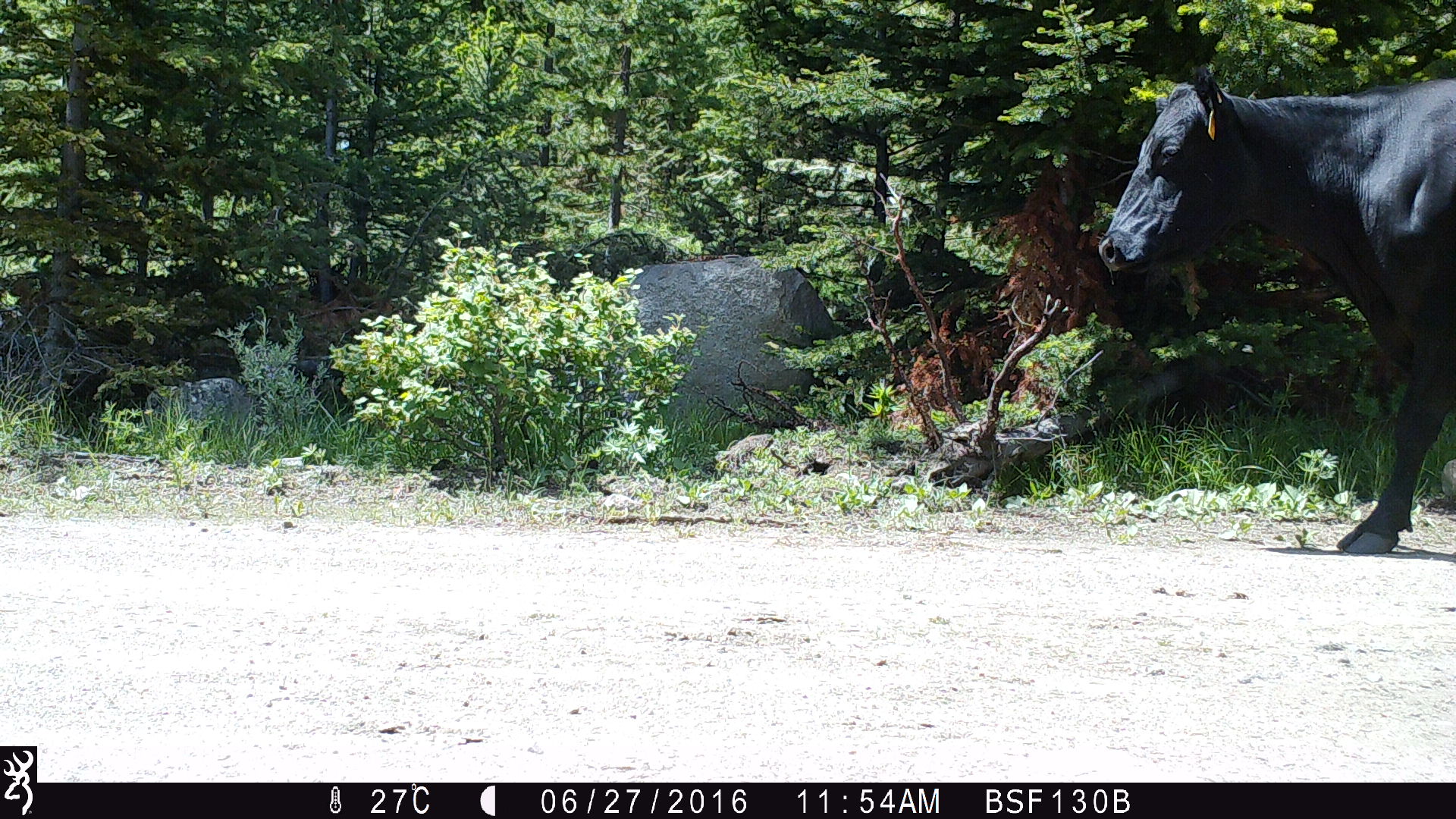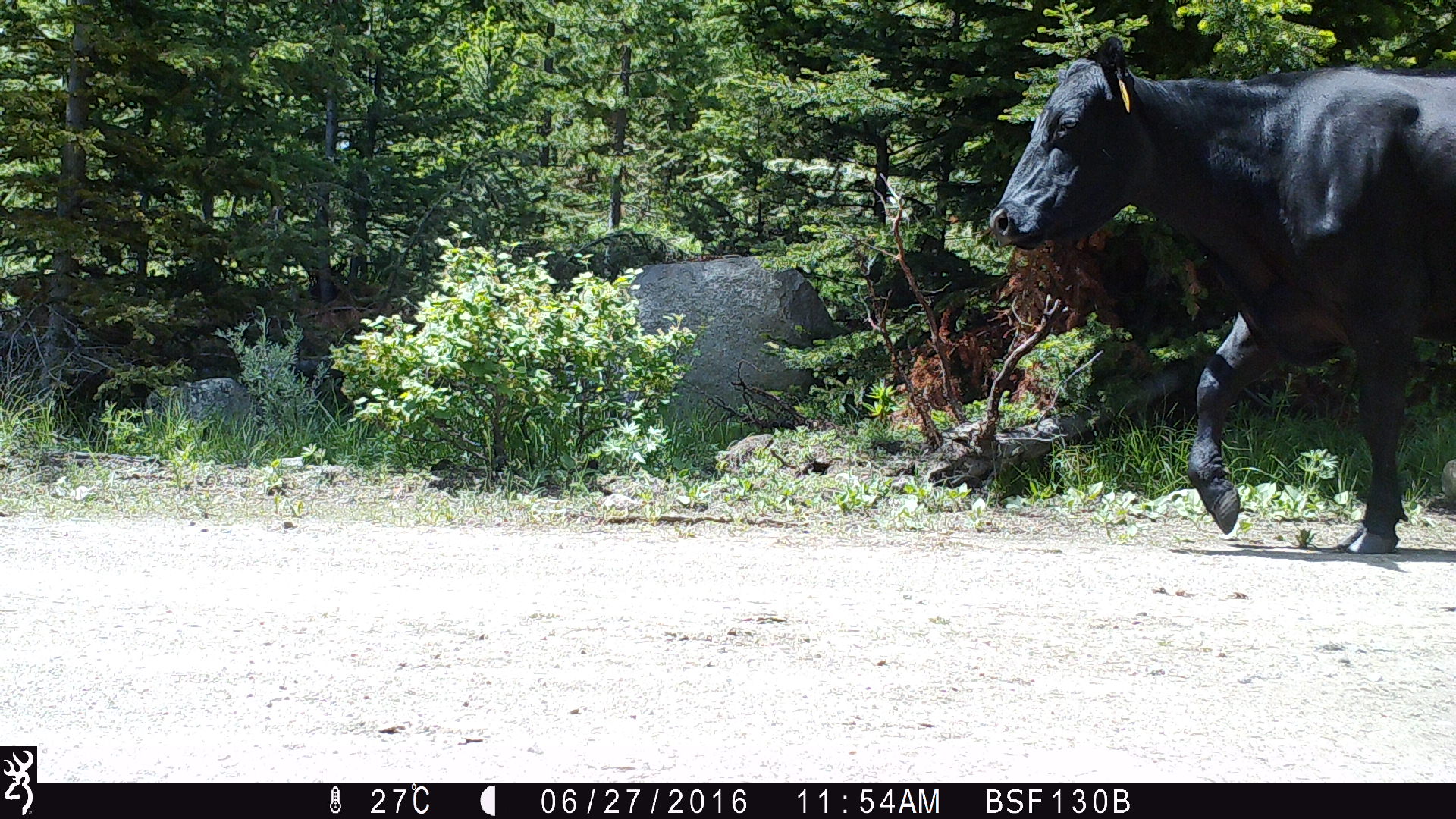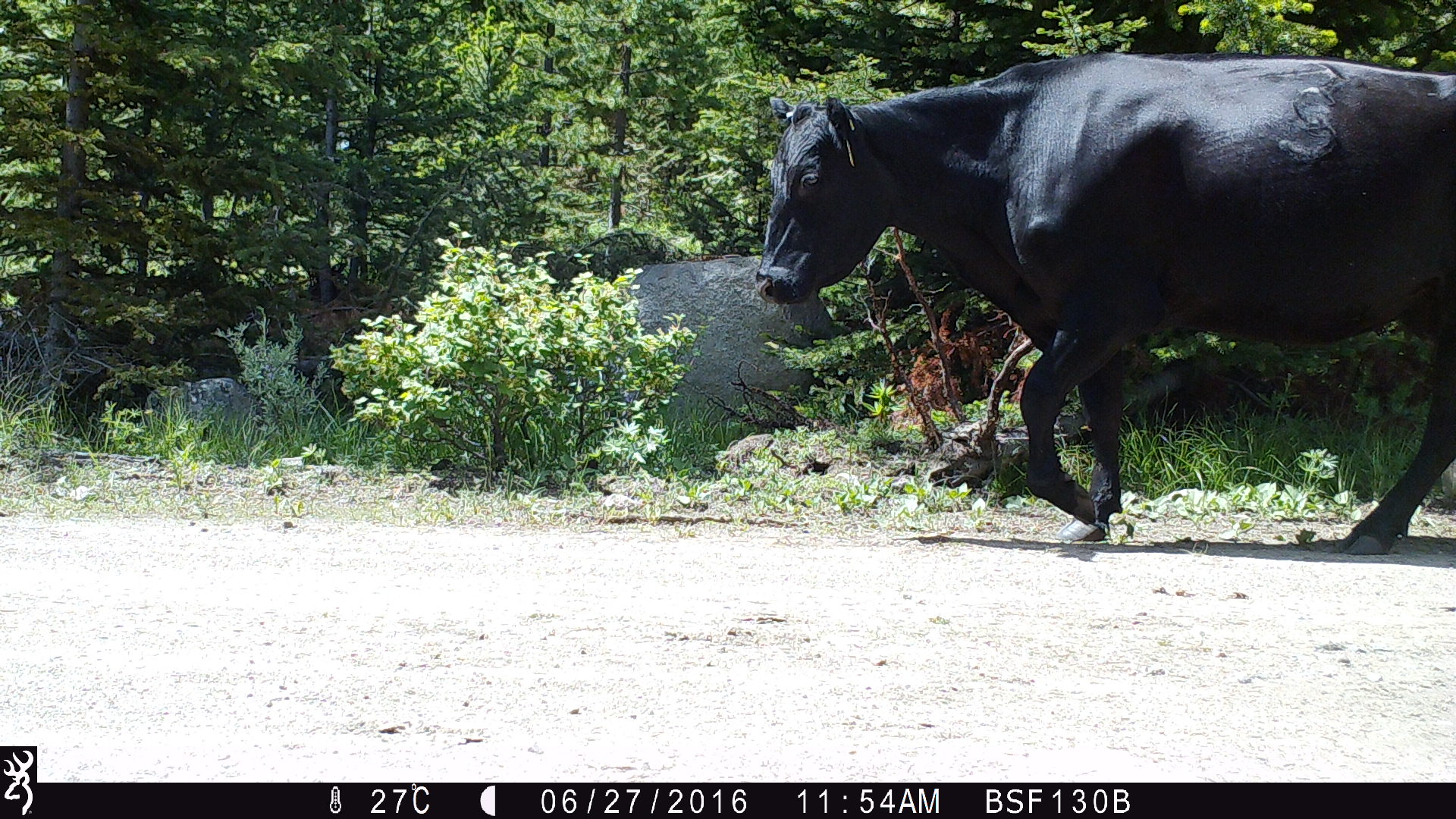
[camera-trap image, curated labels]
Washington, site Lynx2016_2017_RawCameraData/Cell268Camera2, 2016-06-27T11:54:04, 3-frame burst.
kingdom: Animalia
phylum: Chordata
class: Mammalia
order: Artiodactyla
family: Bovidae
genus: Bos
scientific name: Bos taurus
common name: domestic cattle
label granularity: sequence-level